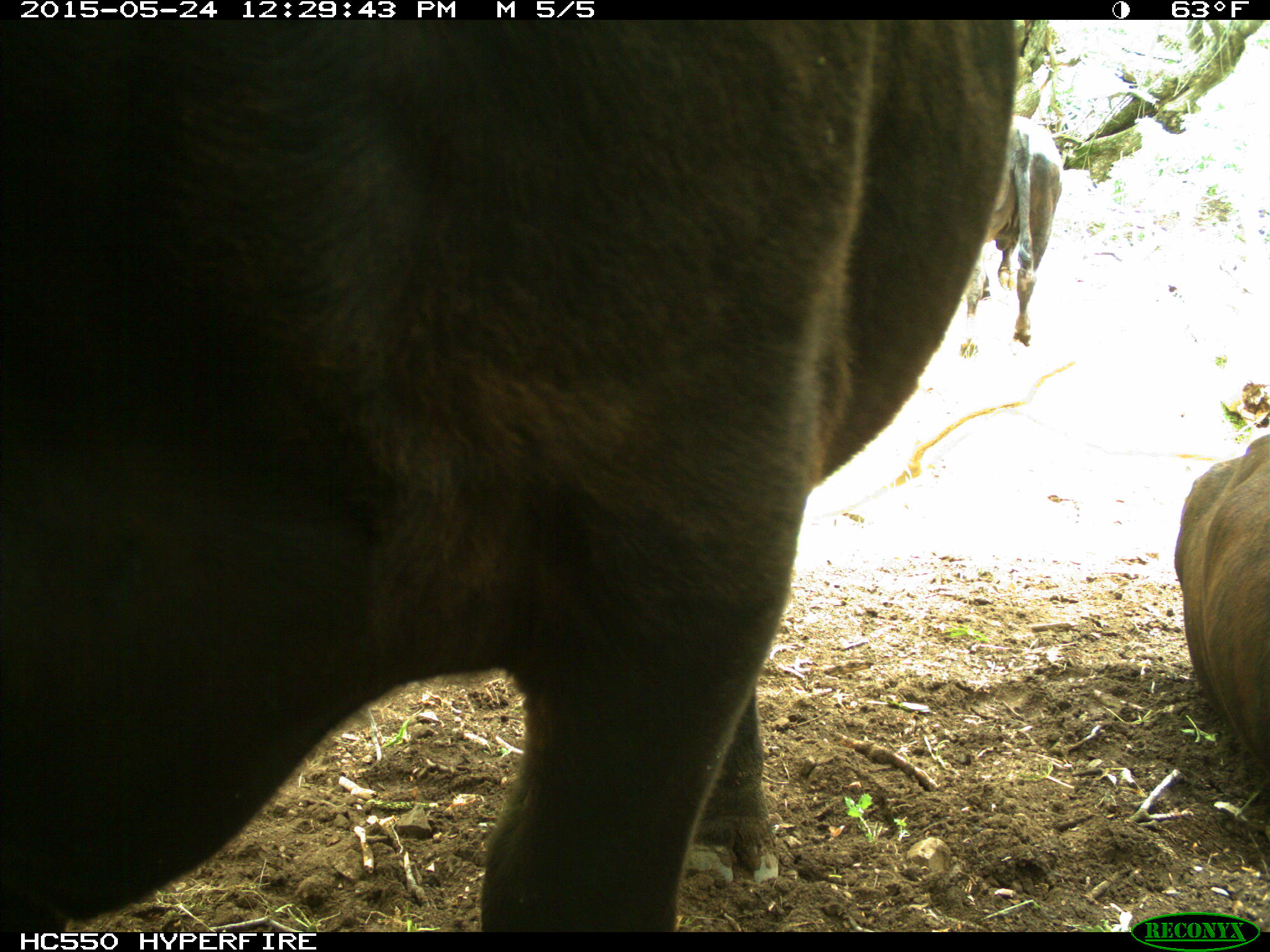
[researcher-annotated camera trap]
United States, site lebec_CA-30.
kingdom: Animalia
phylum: Chordata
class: Mammalia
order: Artiodactyla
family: Bovidae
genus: Bos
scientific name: Bos taurus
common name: domestic cow